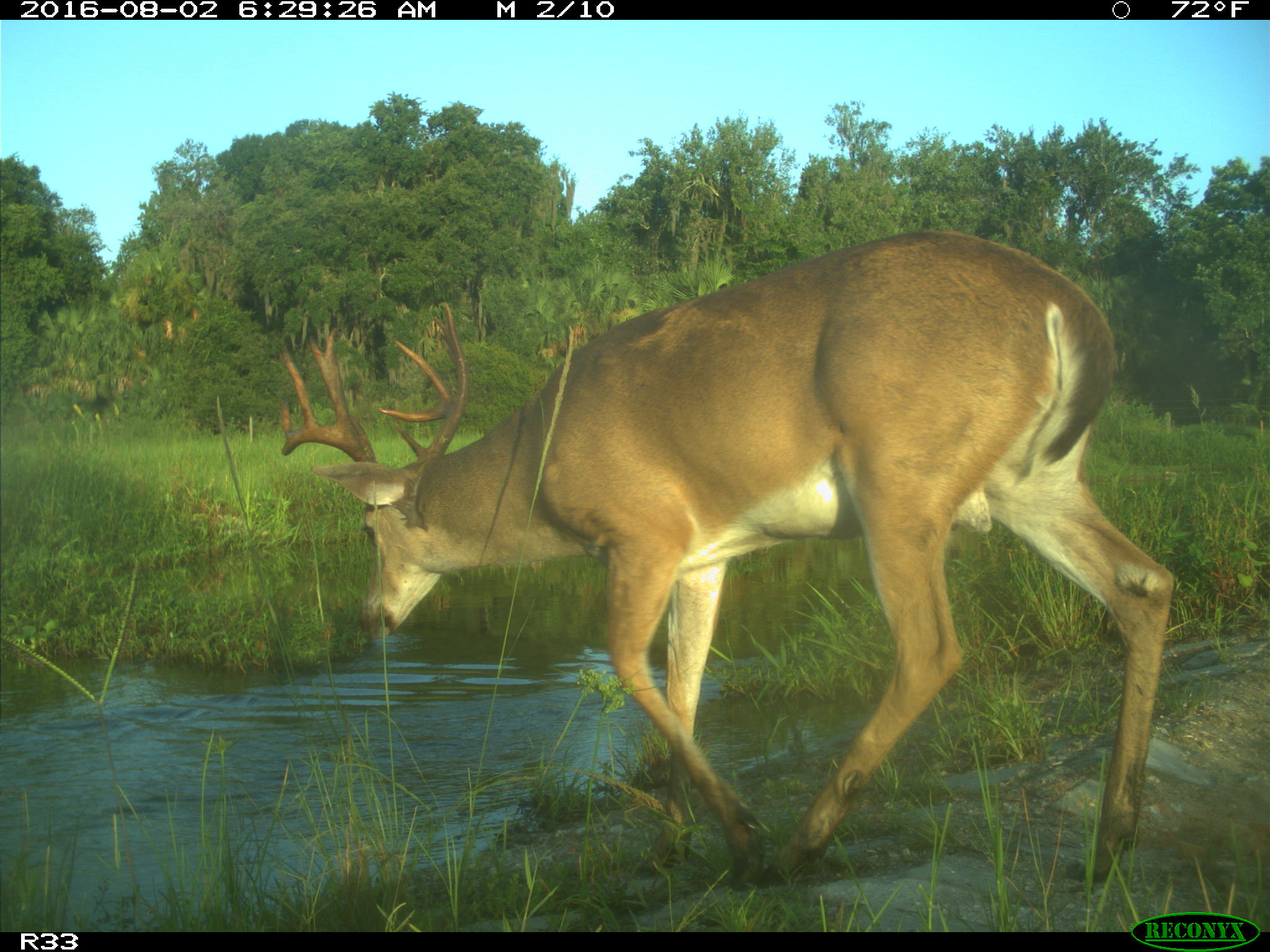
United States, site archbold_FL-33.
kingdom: Animalia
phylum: Chordata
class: Mammalia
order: Artiodactyla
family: Cervidae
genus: Odocoileus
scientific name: Odocoileus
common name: deer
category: unidentified deer